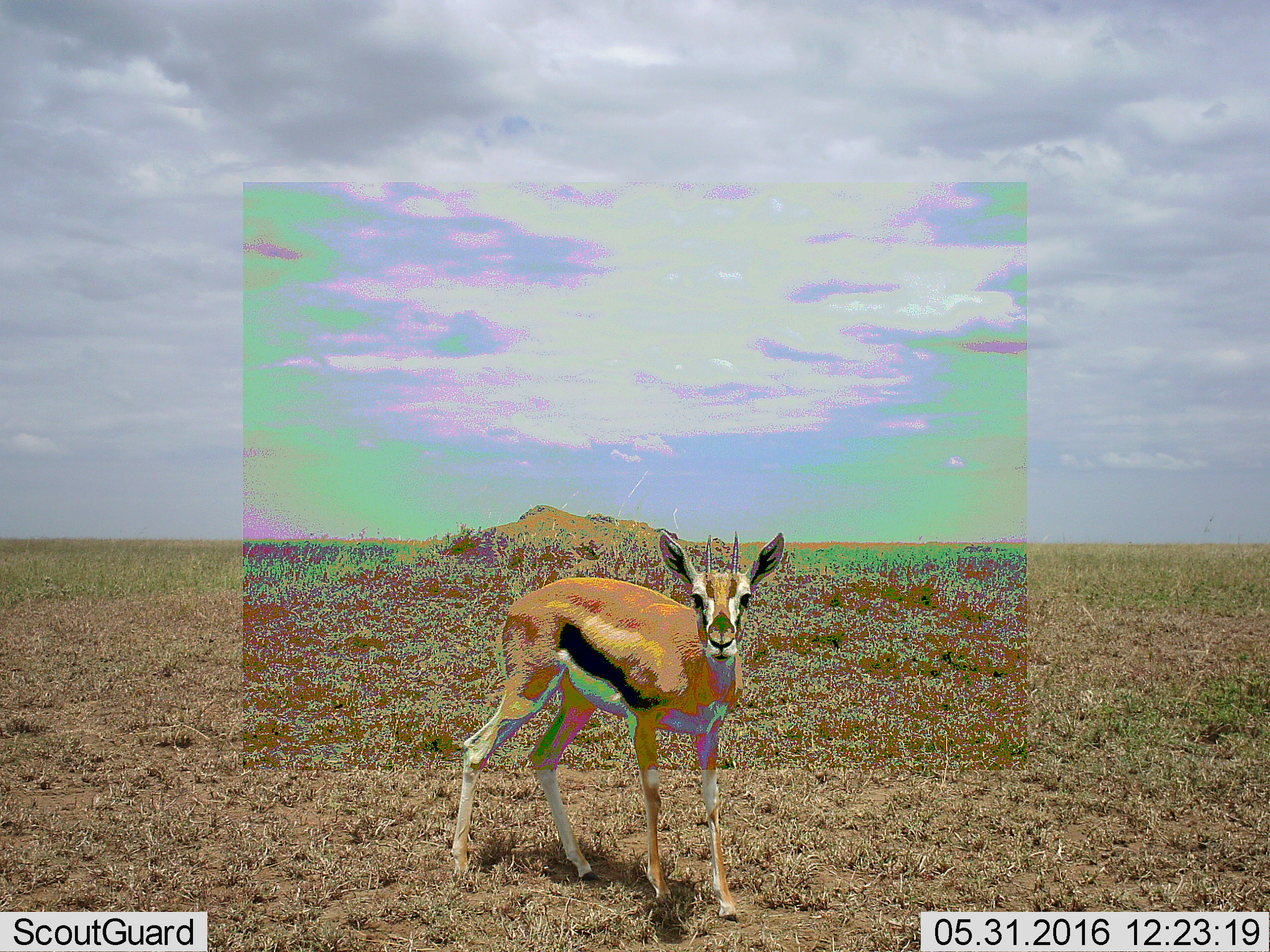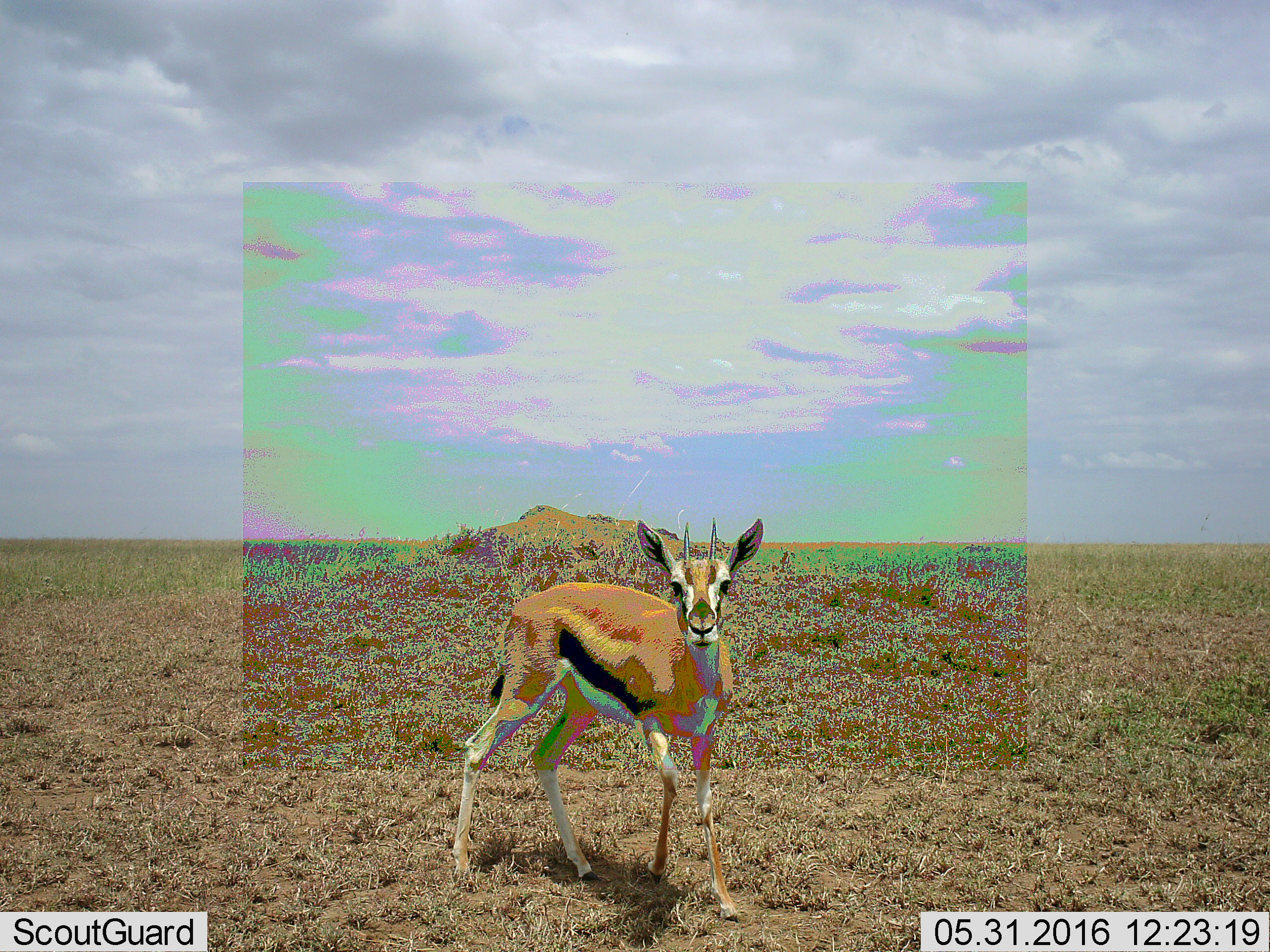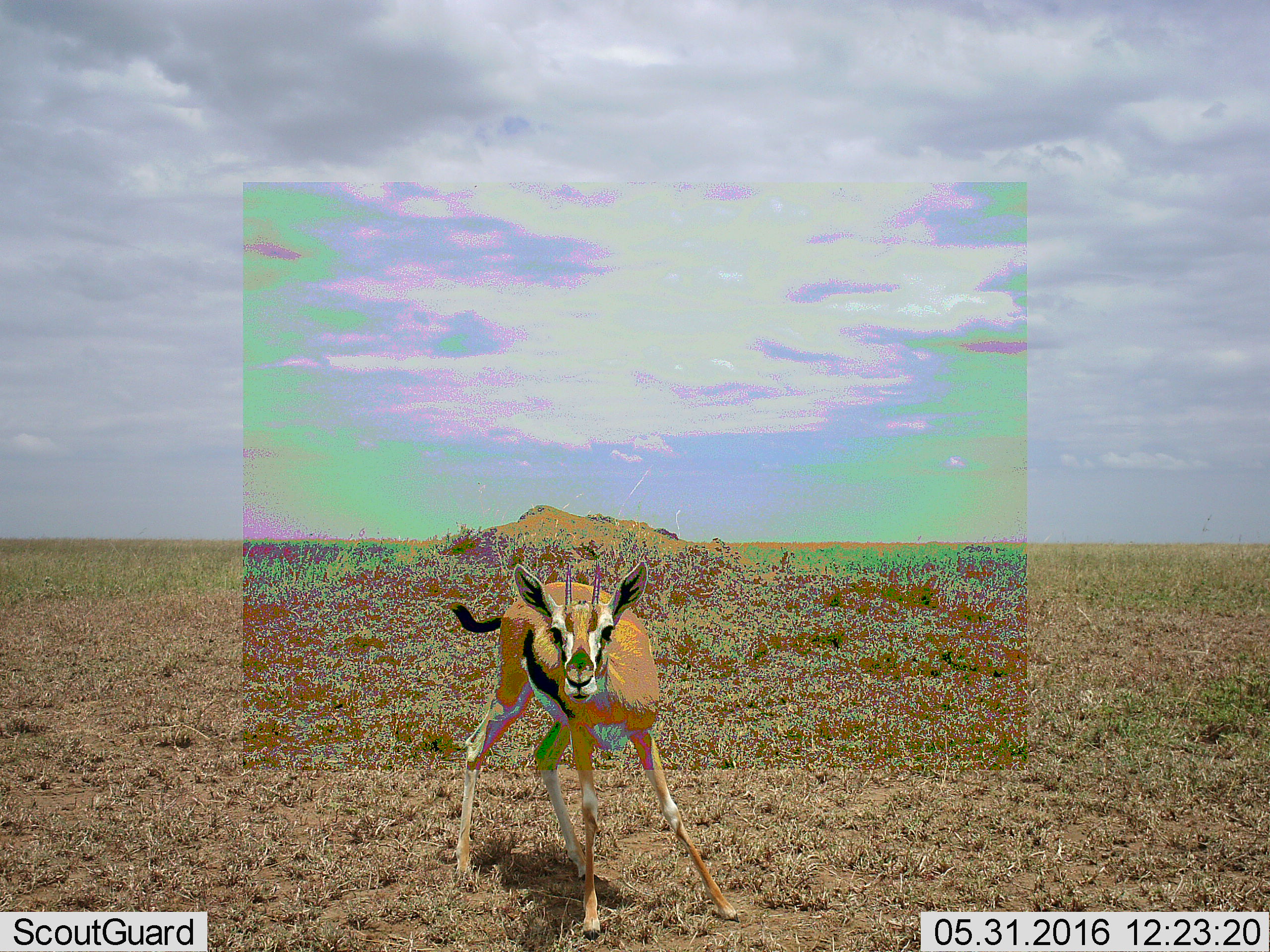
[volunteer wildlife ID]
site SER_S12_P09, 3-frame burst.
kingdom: Animalia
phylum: Chordata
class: Mammalia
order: Artiodactyla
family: Bovidae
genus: Eudorcas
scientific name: Eudorcas thomsonii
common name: thomson's gazelle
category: gazellethomsons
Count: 1.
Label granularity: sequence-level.